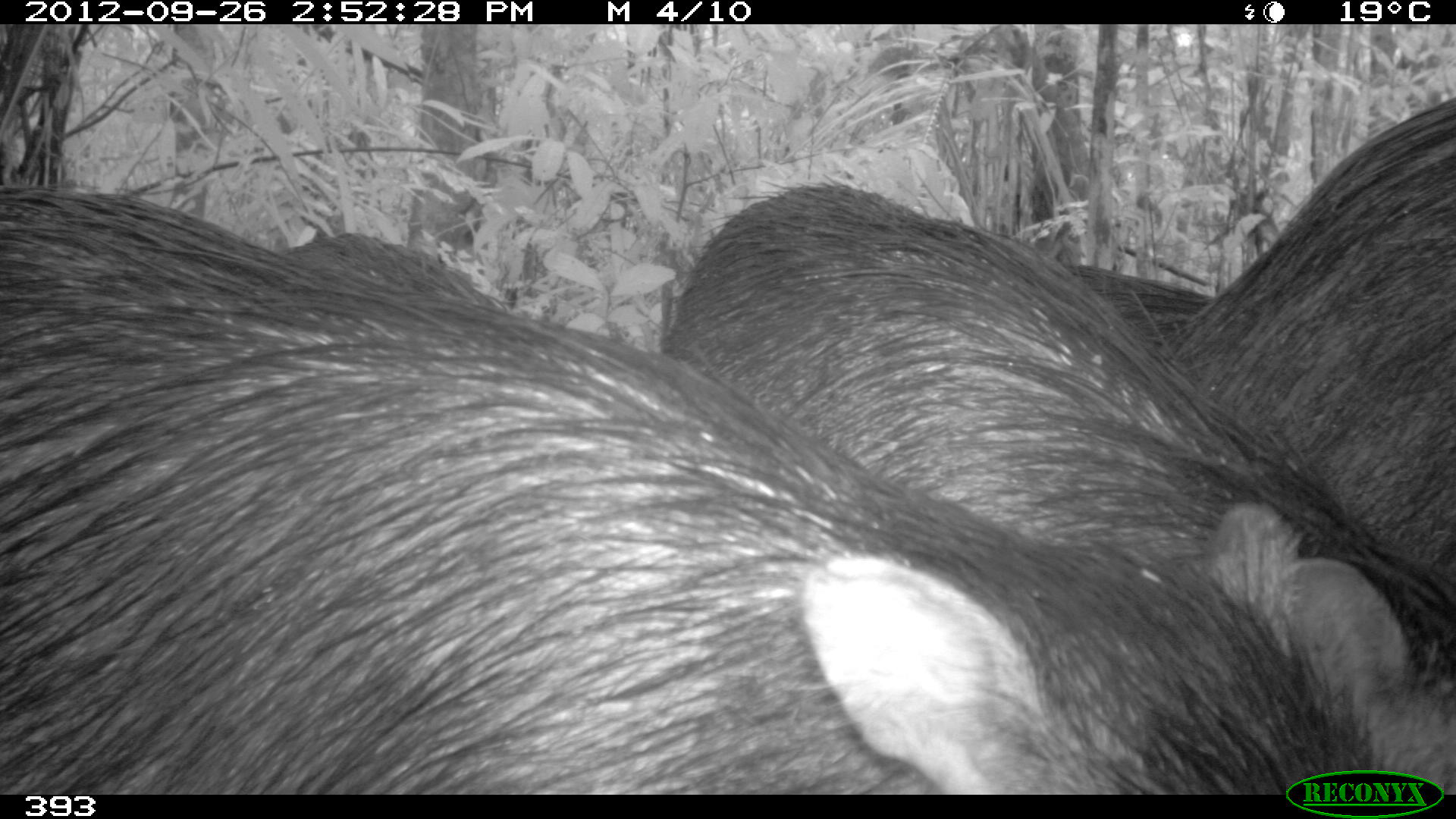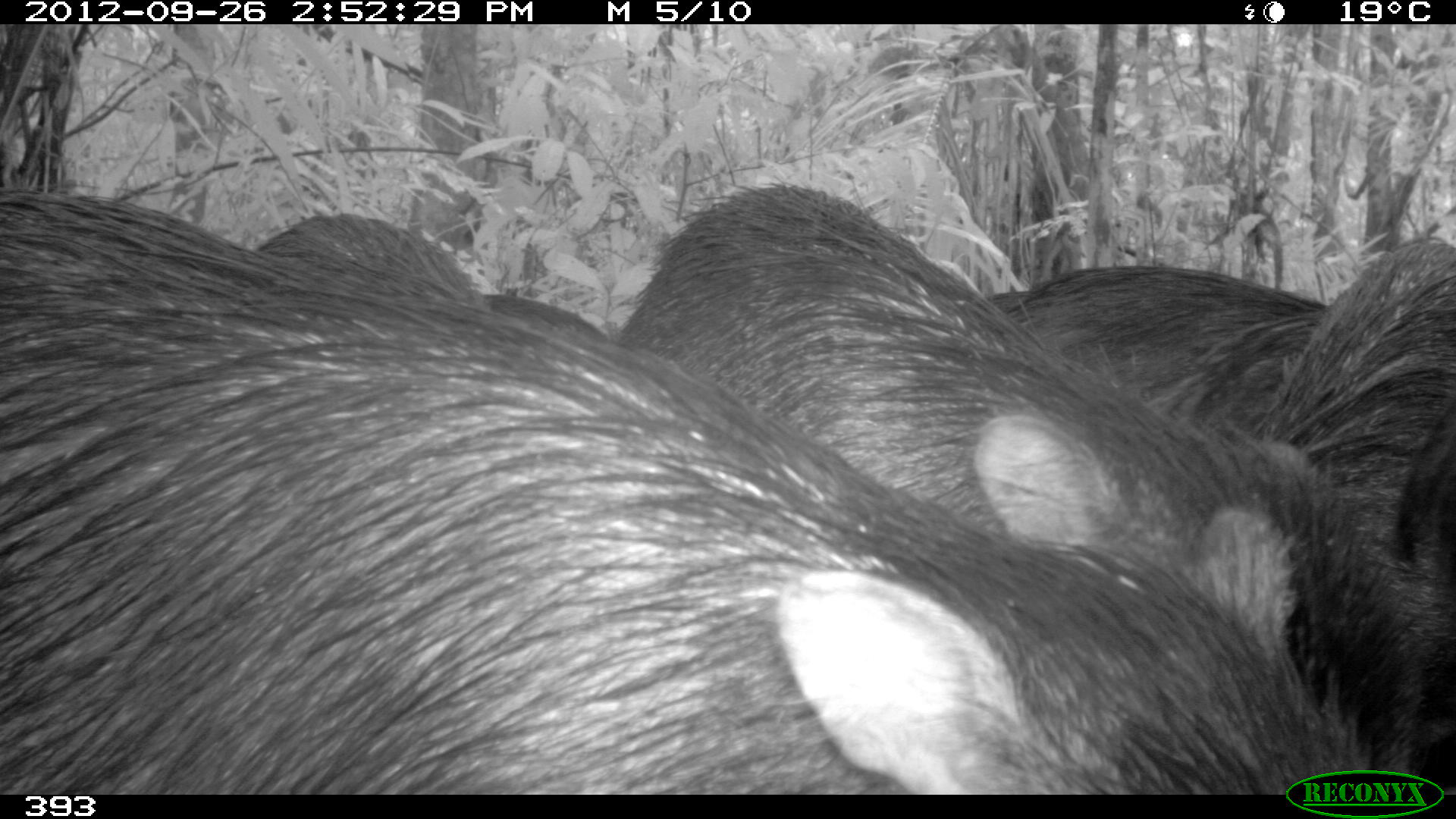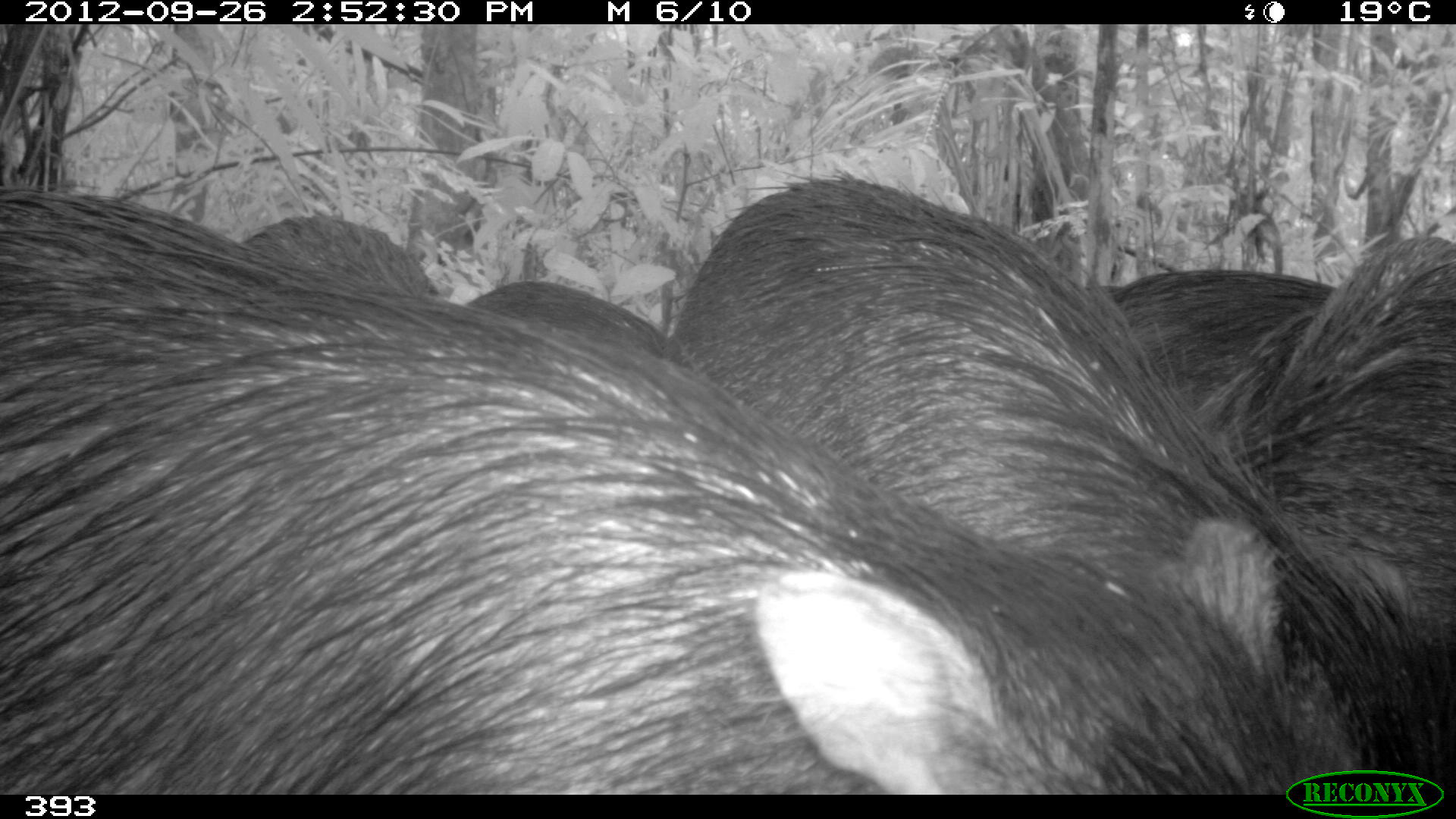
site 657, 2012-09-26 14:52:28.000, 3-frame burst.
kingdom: Animalia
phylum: Chordata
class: Mammalia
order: Artiodactyla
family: Tayassuidae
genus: Tayassu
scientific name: Tayassu pecari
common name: white-lipped peccary